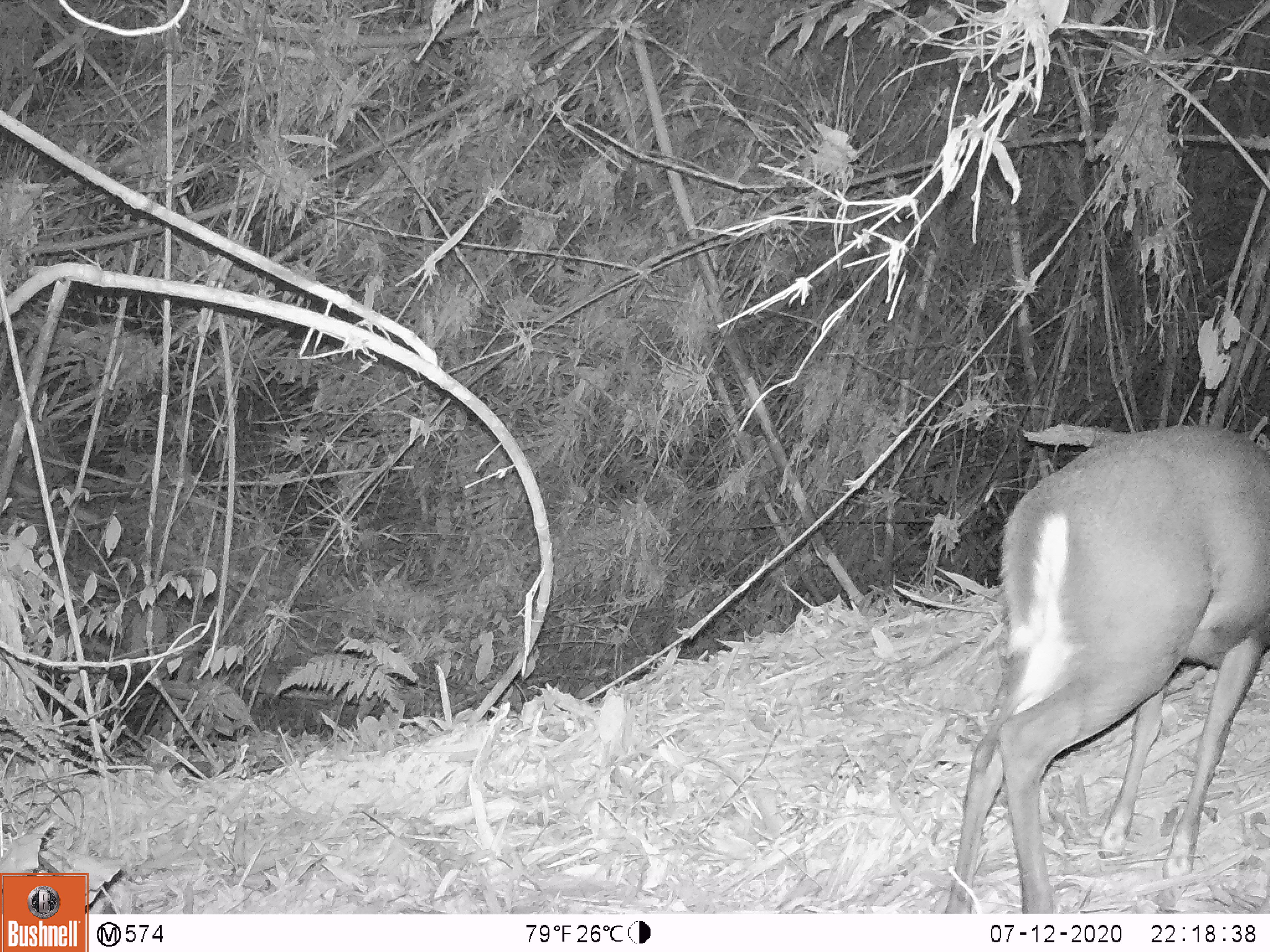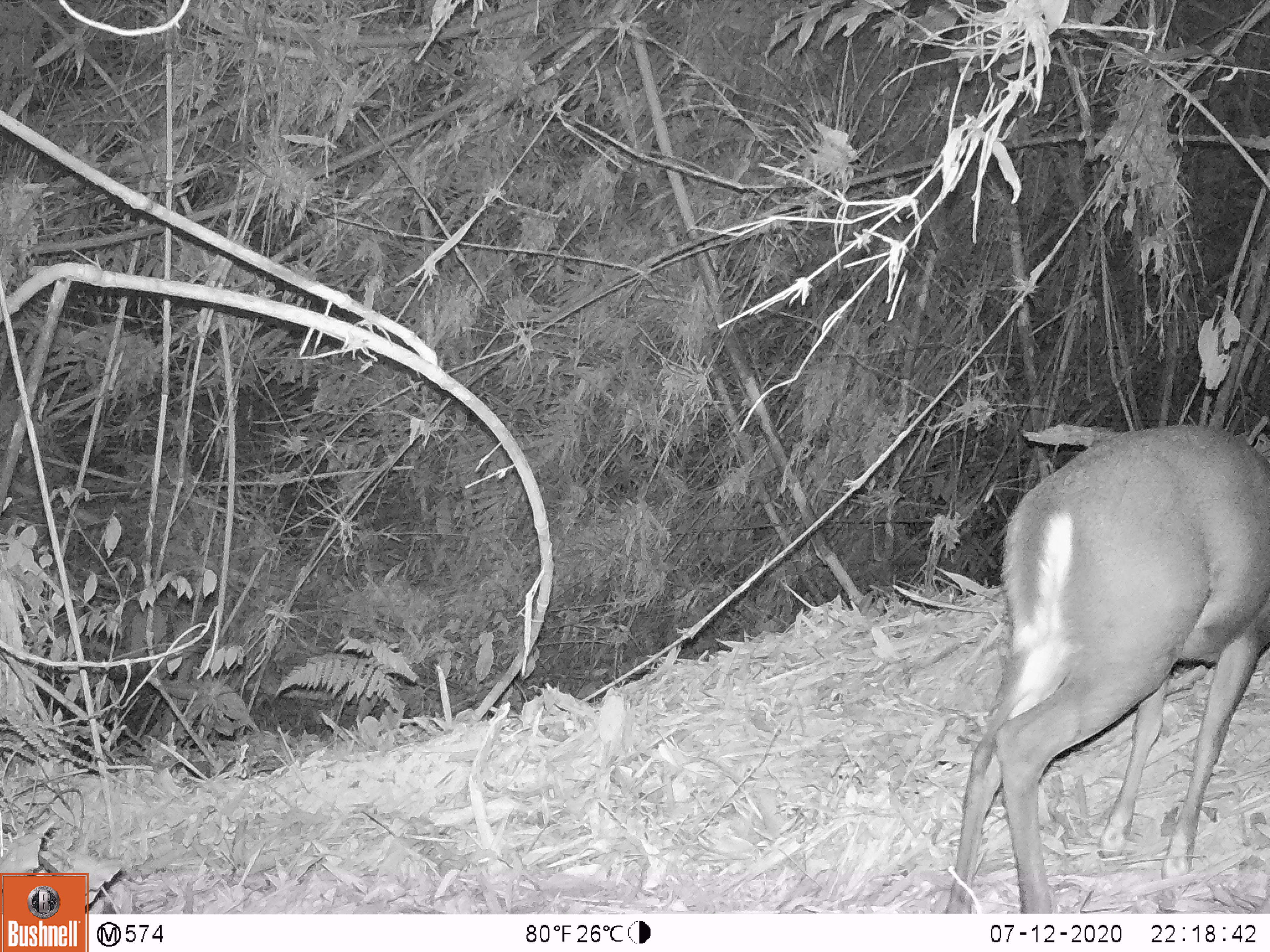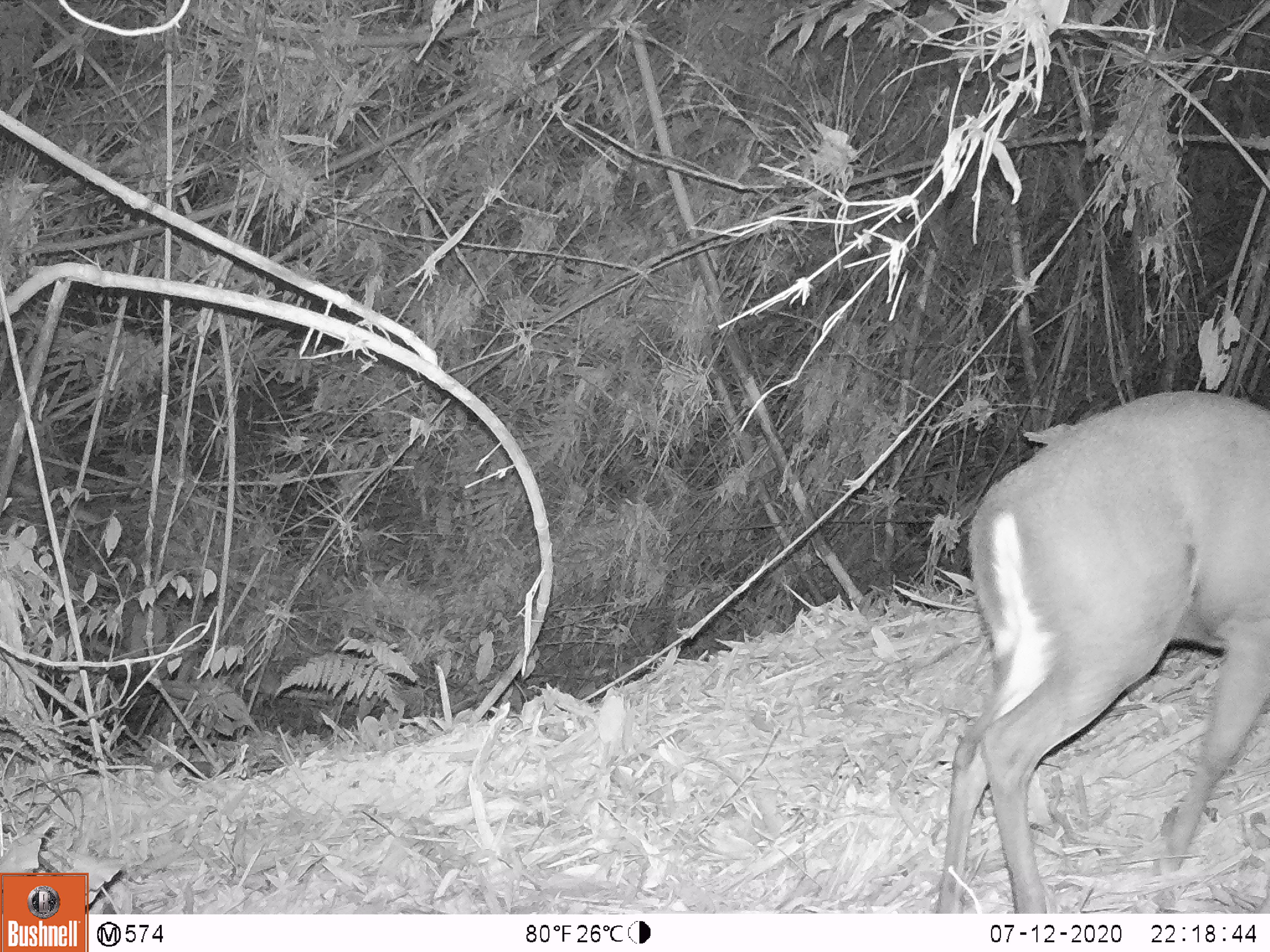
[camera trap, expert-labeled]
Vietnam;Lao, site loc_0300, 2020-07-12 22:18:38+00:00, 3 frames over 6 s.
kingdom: Animalia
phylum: Chordata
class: Mammalia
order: Artiodactyla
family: Cervidae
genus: Muntiacus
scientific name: Muntiacus rooseveltorum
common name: roosevelt's muntjac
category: roosevelts muntjac group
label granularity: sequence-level